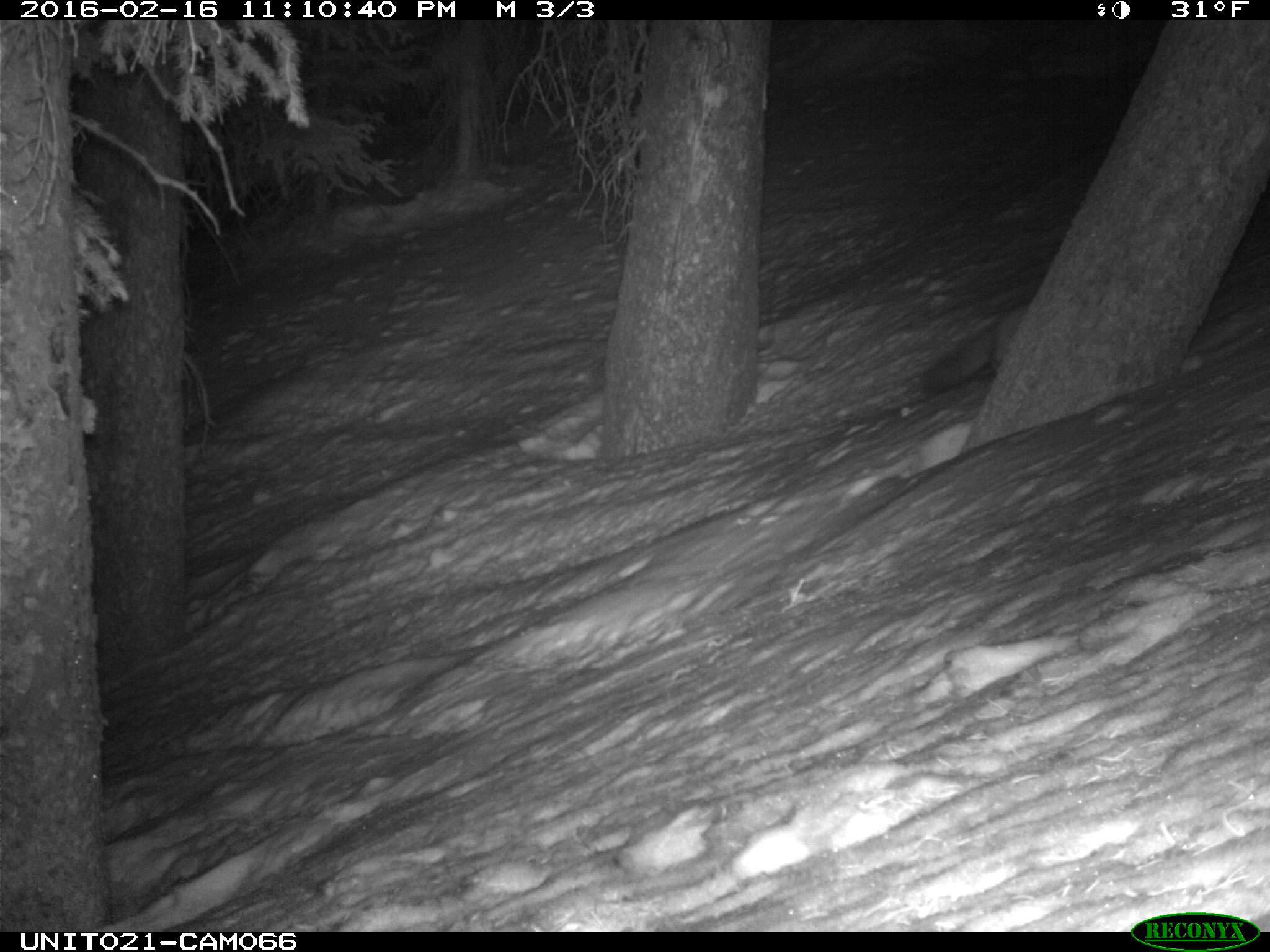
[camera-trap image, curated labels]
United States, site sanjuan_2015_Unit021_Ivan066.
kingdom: Animalia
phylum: Chordata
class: Mammalia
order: Carnivora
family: Mustelidae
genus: Martes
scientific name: Martes americana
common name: american marten